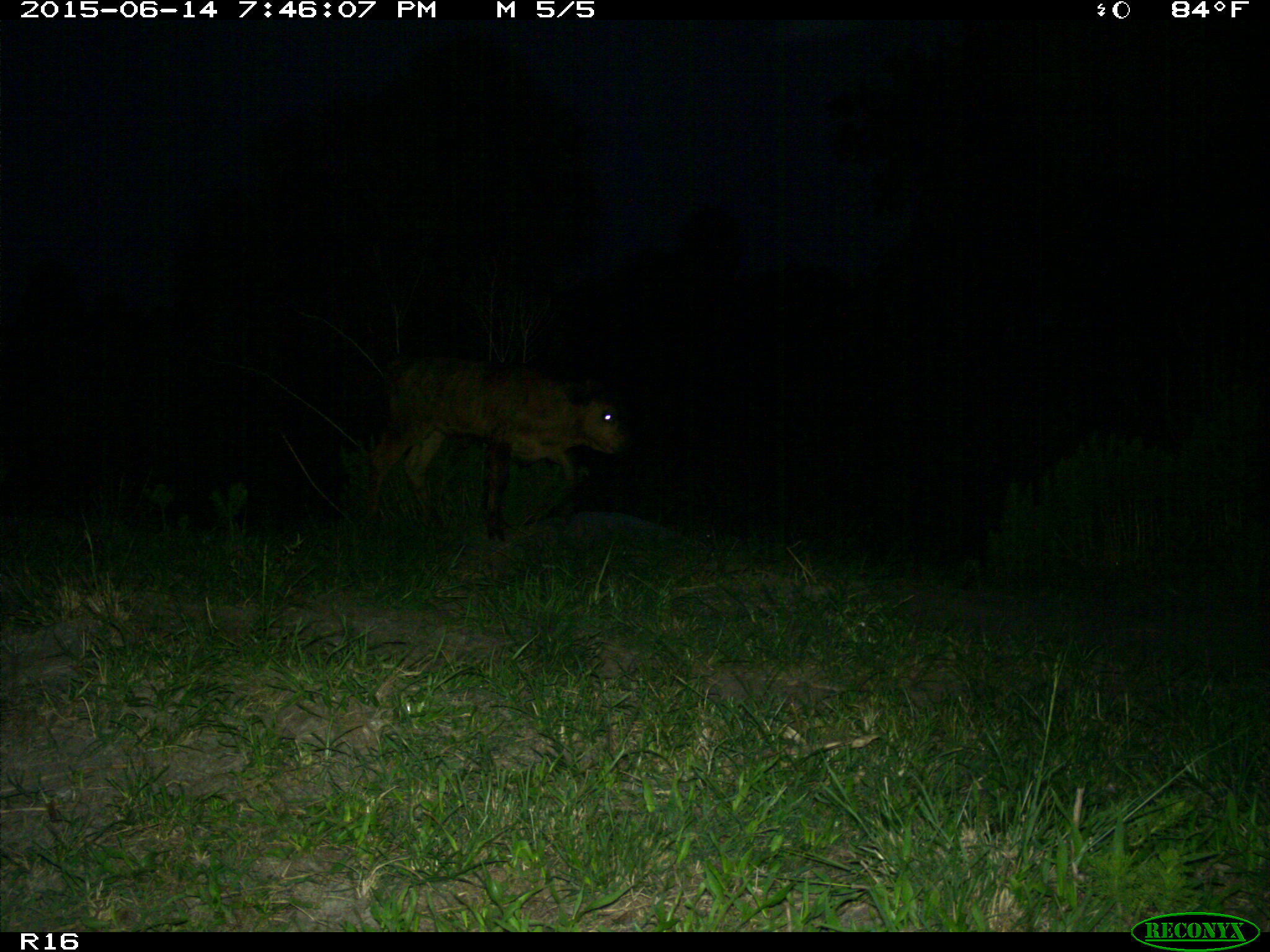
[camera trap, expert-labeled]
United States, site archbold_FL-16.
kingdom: Animalia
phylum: Chordata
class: Mammalia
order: Artiodactyla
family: Bovidae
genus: Bos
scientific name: Bos taurus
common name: domestic cow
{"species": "Bos taurus (domestic cow)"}